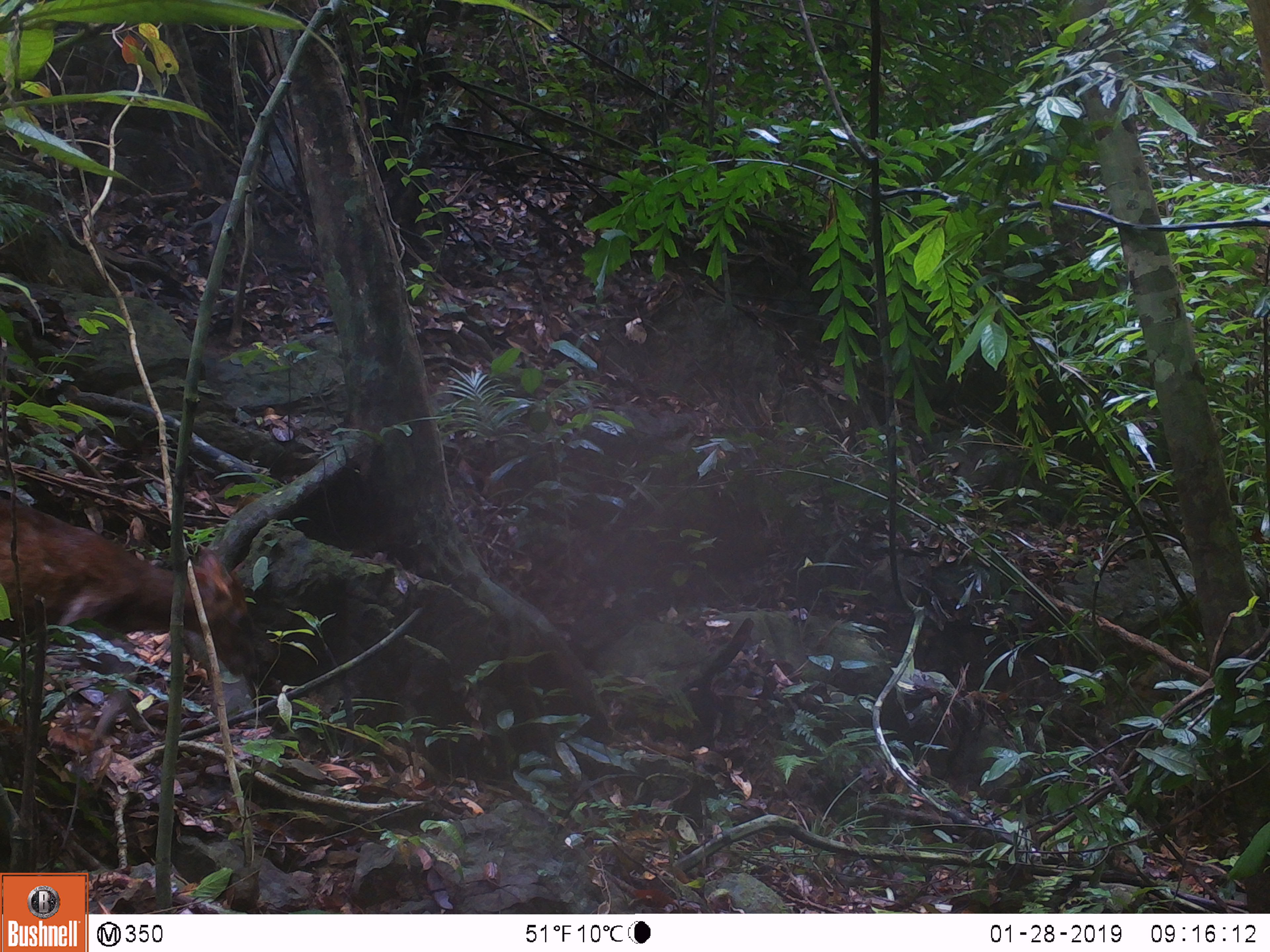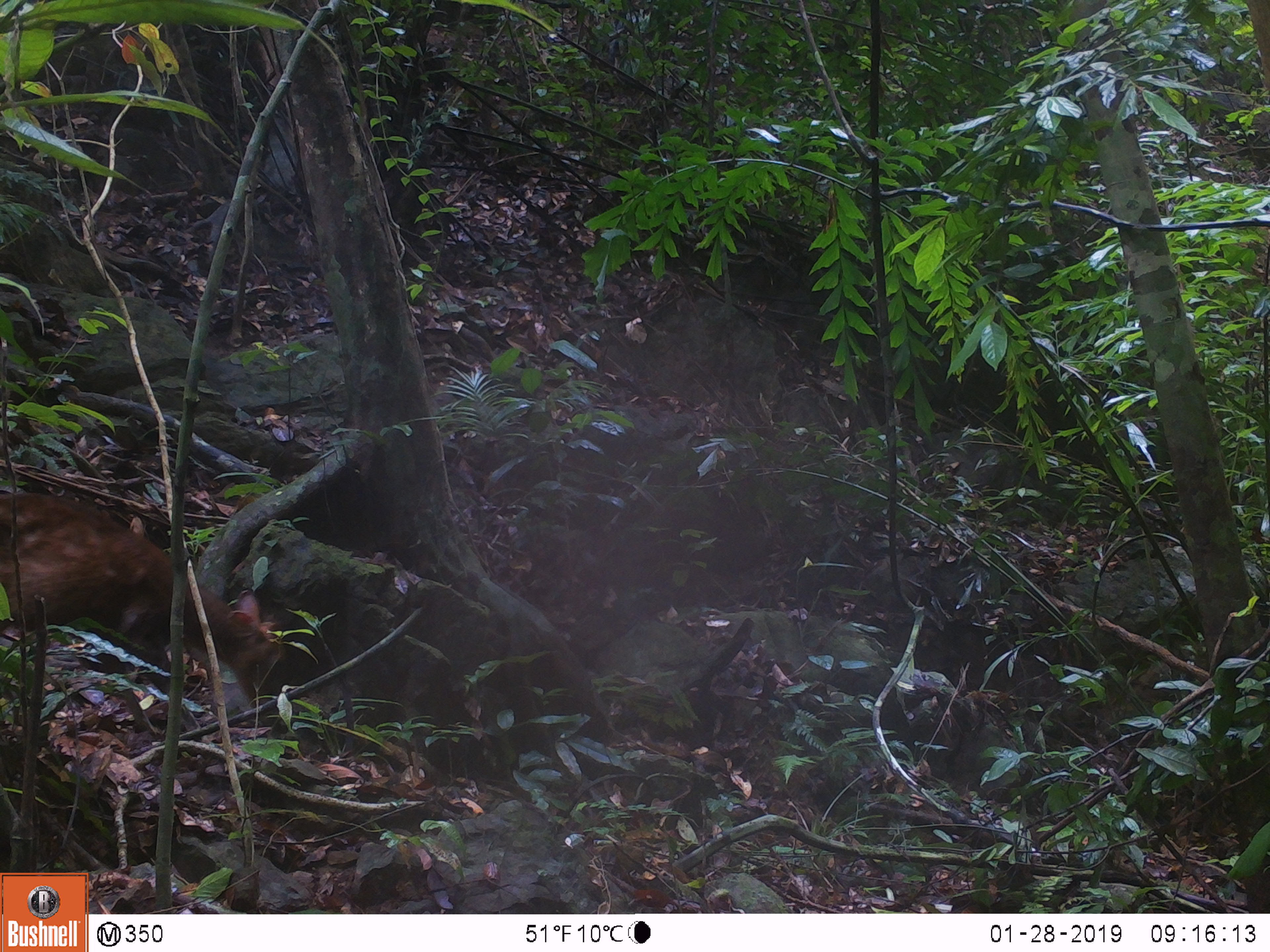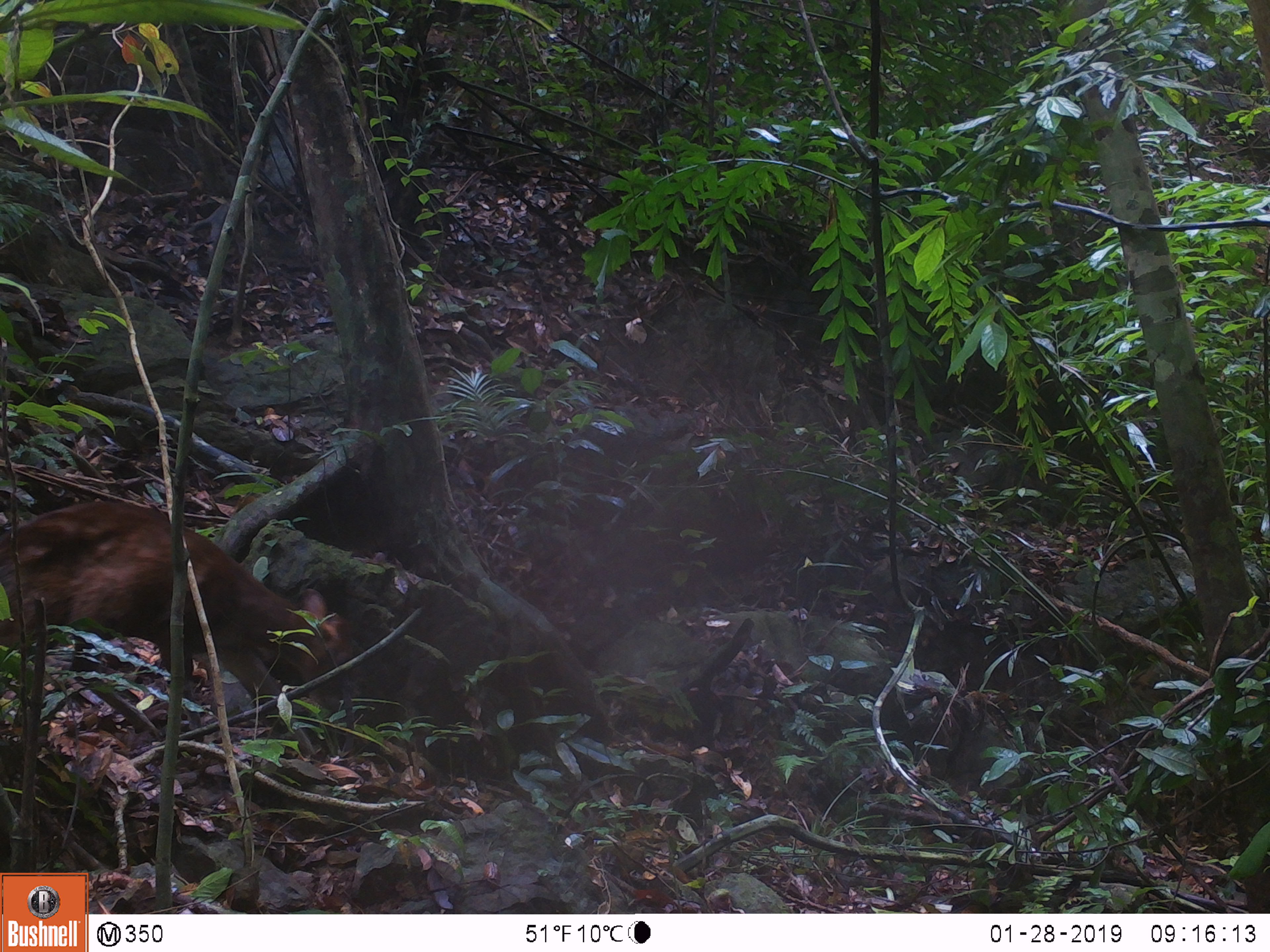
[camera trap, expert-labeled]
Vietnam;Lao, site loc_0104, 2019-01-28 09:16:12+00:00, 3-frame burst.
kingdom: Animalia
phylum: Chordata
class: Mammalia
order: Artiodactyla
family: Cervidae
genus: Muntiacus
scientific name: Muntiacus rooseveltorum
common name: roosevelt's muntjac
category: roosevelts muntjac group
Roosevelts muntjac group (roosevelt's muntjac) (Muntiacus rooseveltorum). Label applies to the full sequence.